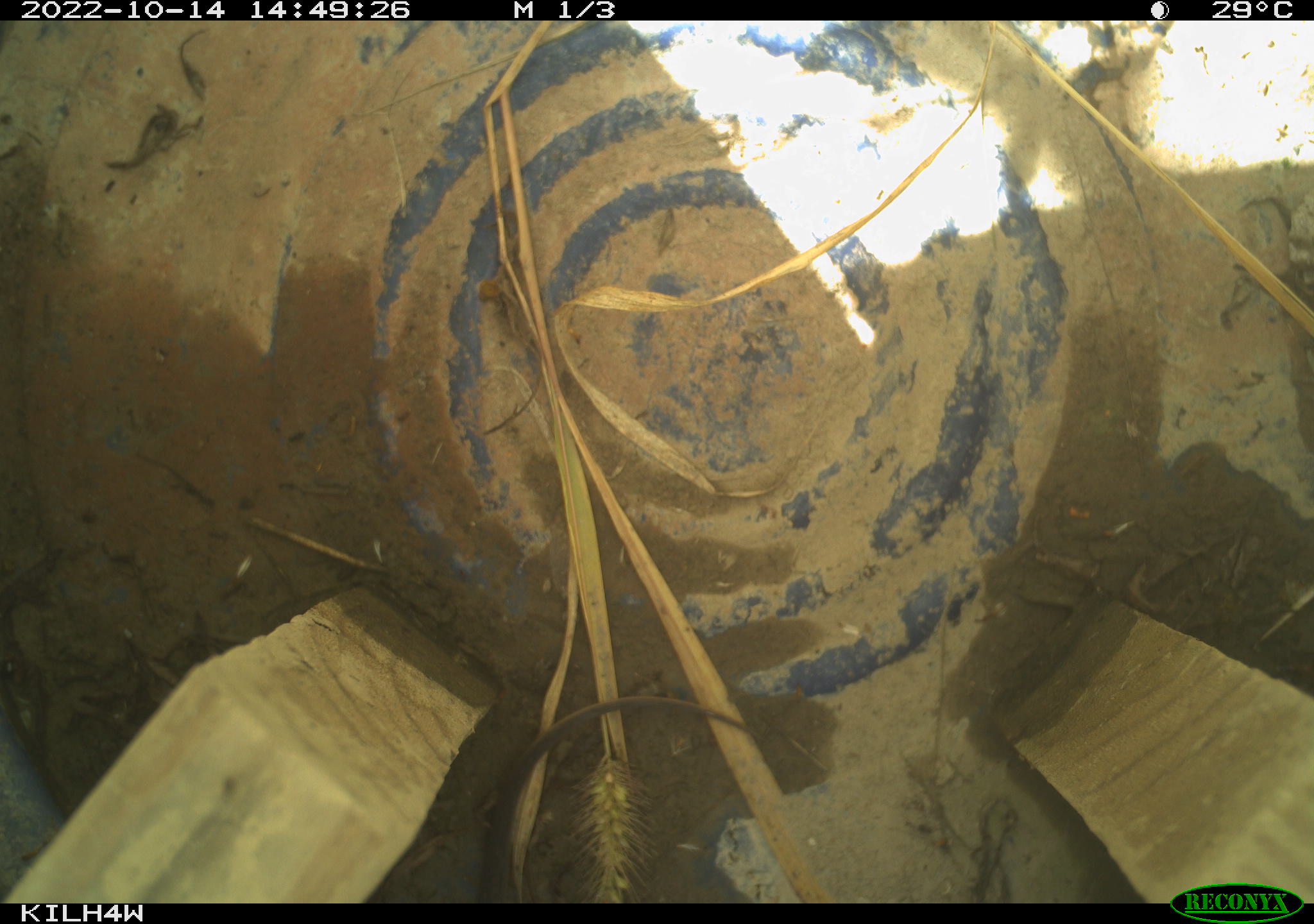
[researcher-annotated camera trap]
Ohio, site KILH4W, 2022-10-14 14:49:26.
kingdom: Animalia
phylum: Chordata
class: Reptilia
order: Squamata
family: Colubridae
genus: Thamnophis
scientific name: Thamnophis sirtalis sirtalis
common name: eastern gartersnake